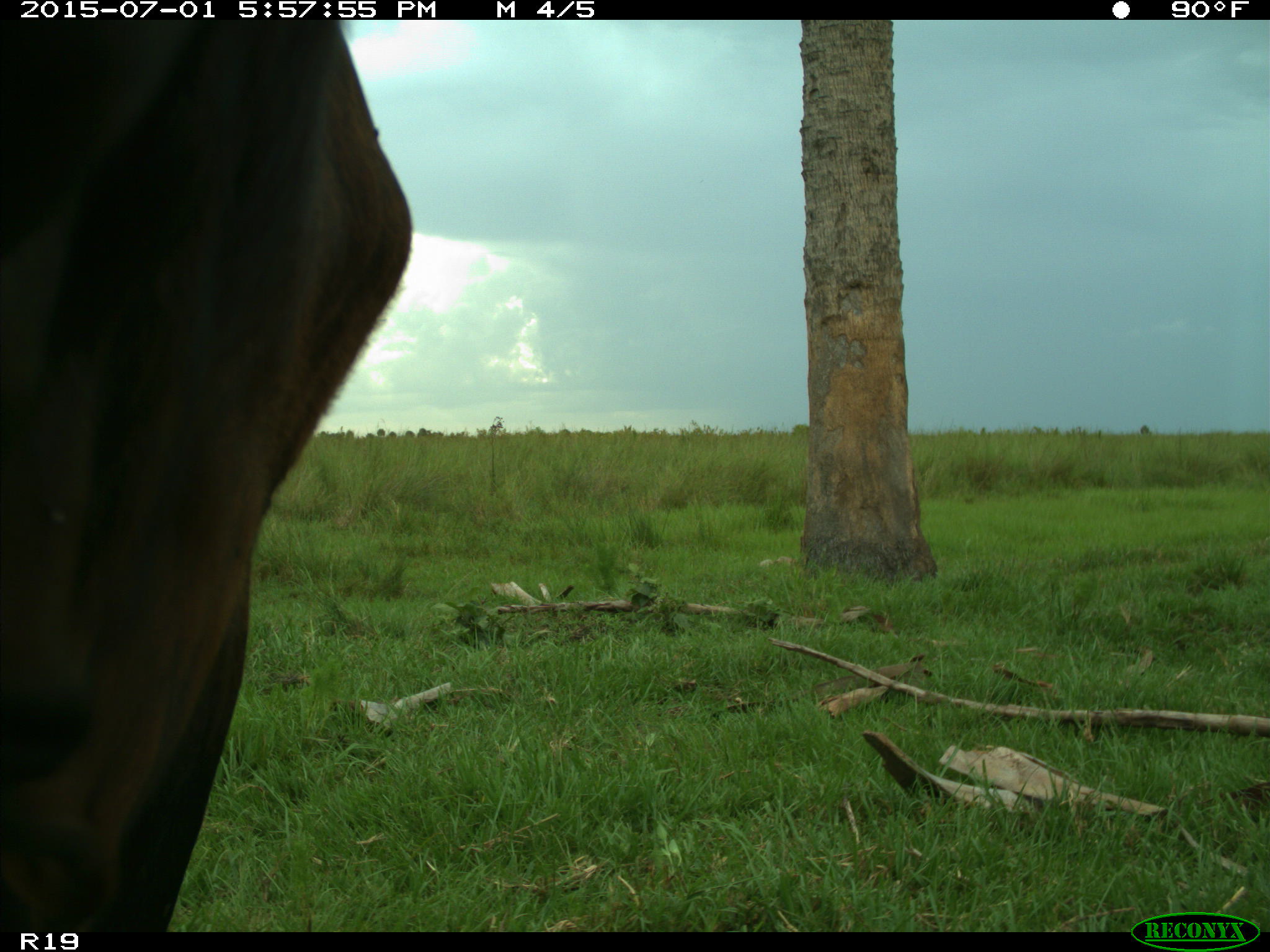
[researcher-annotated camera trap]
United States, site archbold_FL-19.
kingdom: Animalia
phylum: Chordata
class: Mammalia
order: Artiodactyla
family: Bovidae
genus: Bos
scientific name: Bos taurus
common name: domestic cow